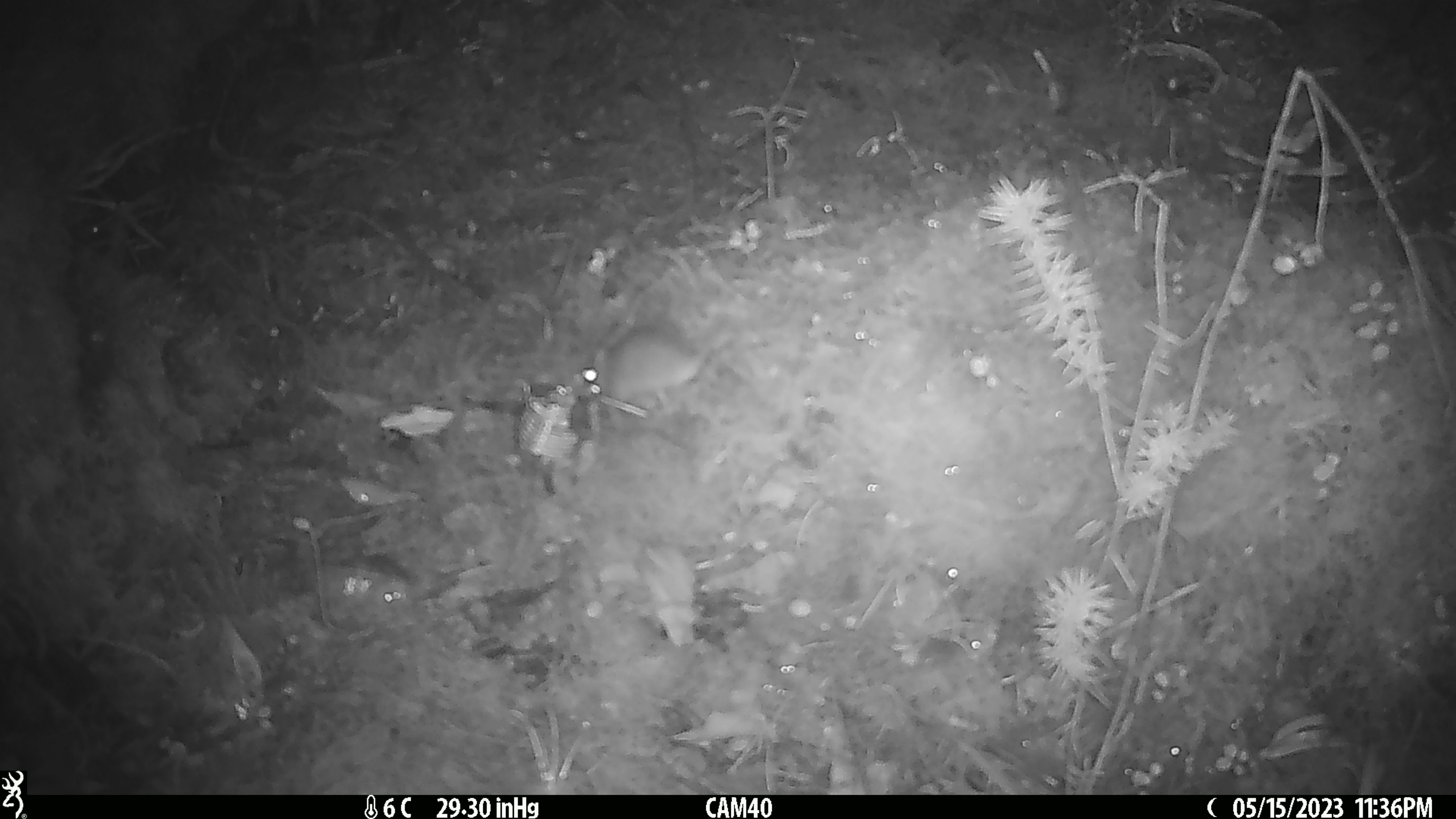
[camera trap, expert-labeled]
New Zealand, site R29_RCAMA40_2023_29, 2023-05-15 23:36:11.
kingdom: Animalia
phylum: Chordata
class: Mammalia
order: Rodentia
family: Muridae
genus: Mus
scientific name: Mus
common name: mouse